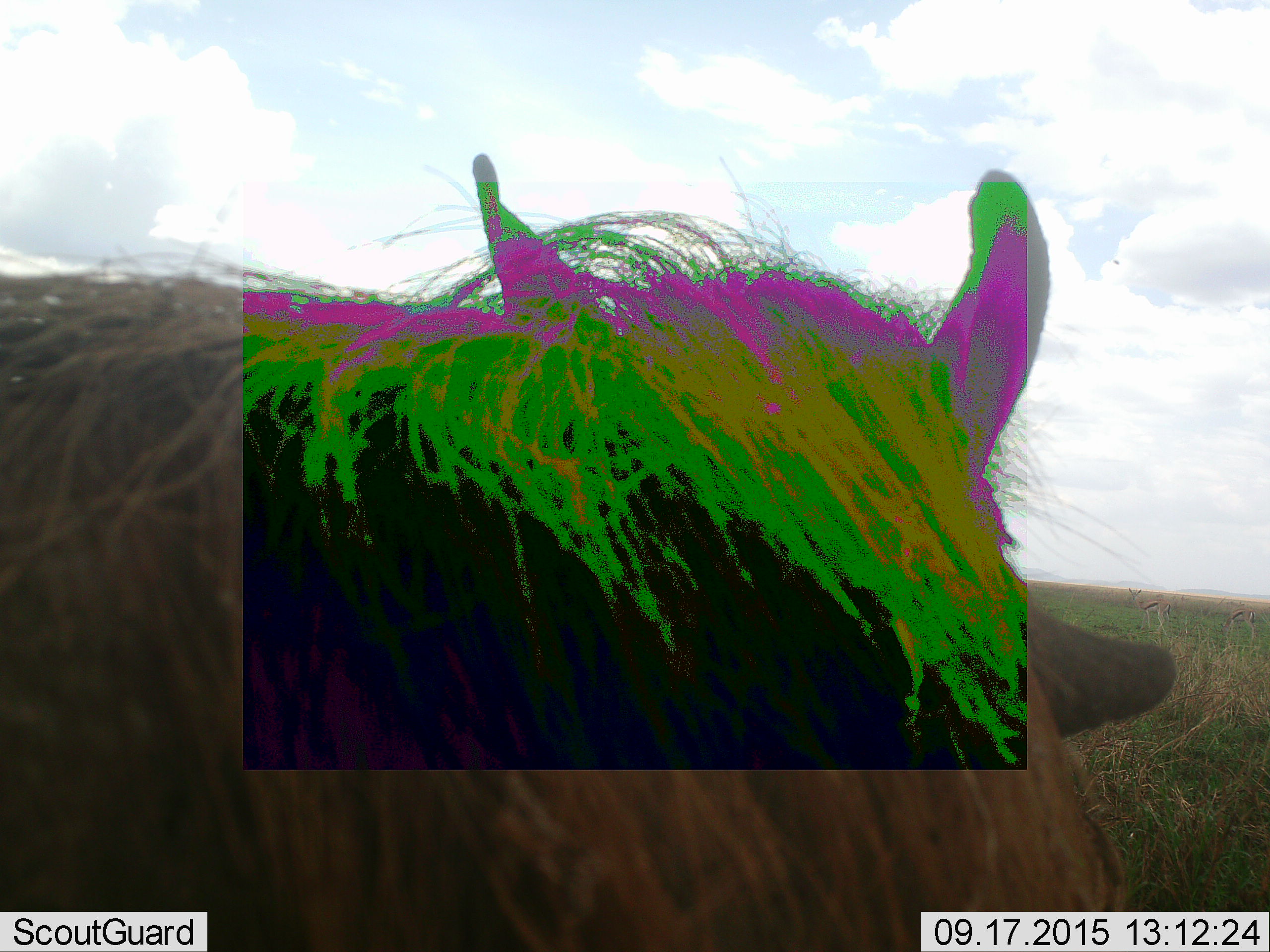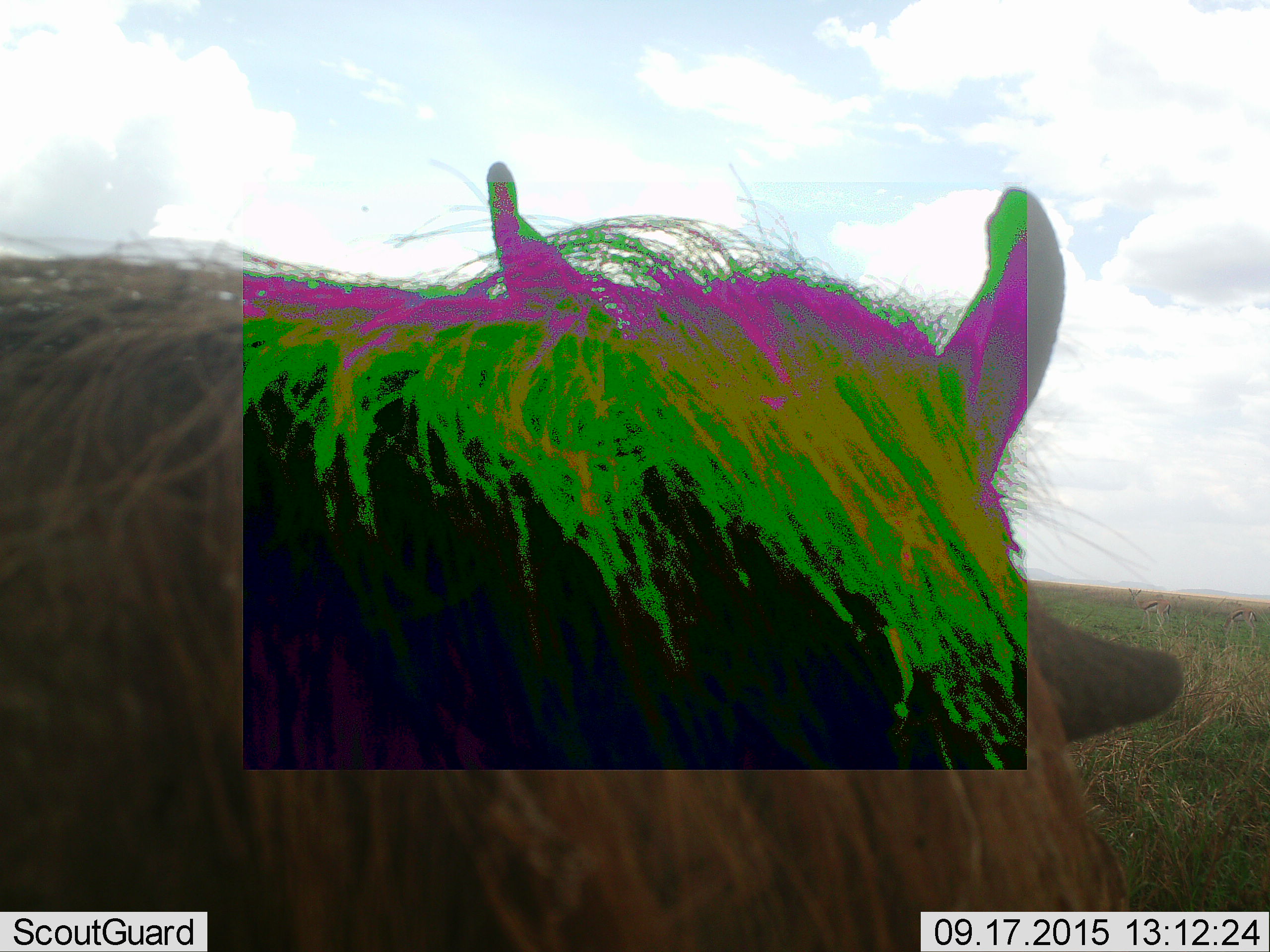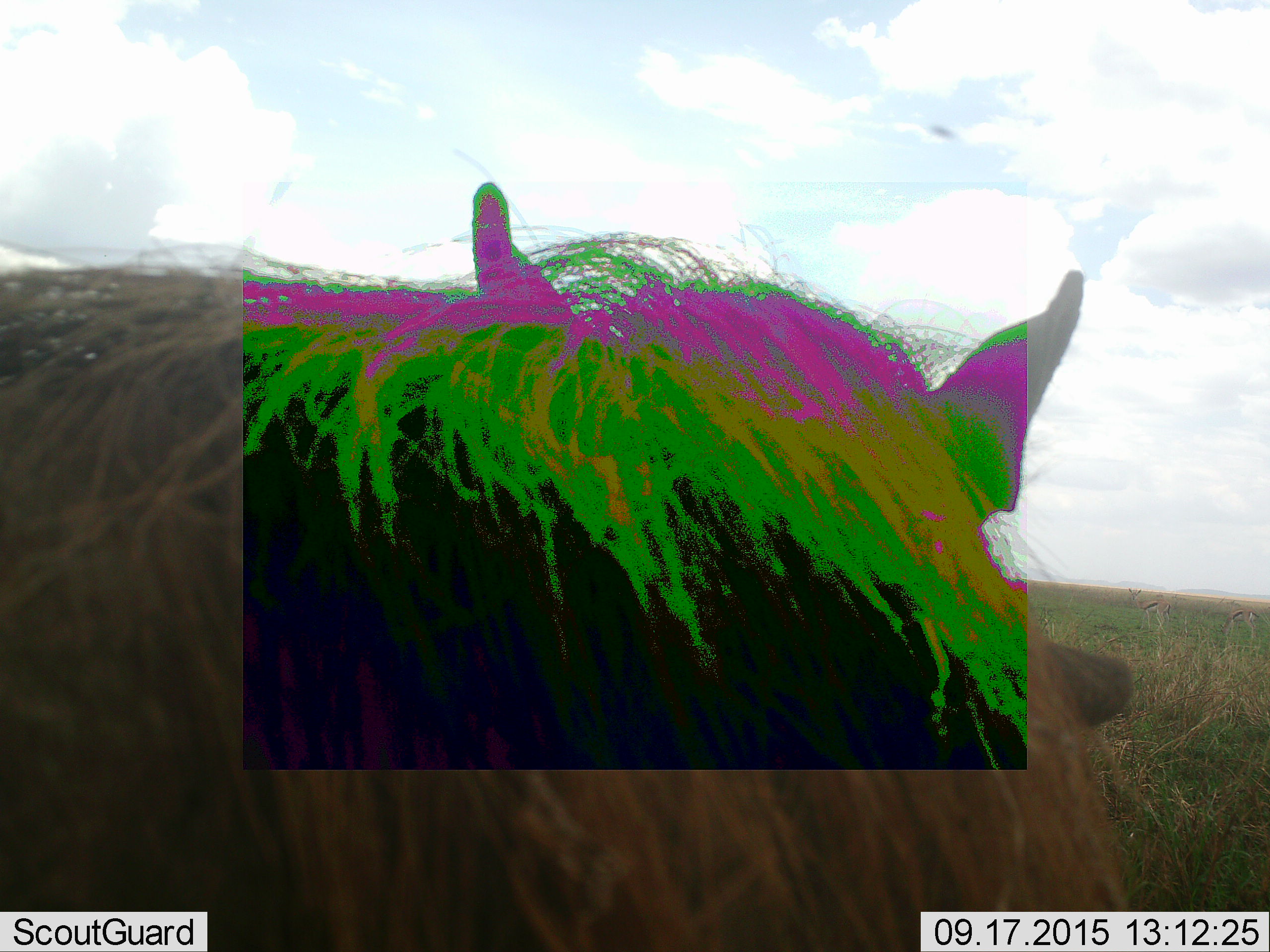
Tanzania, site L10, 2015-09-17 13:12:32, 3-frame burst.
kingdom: Animalia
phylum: Chordata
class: Mammalia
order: Artiodactyla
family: Suidae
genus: Phacochoerus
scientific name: Phacochoerus africanus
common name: warthog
Warthog (Phacochoerus africanus), count 1. Behavior (volunteer vote fractions): standing 100%, resting 0%, moving 17%, interacting 0%. Young present (vote fraction): 0%. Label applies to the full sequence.